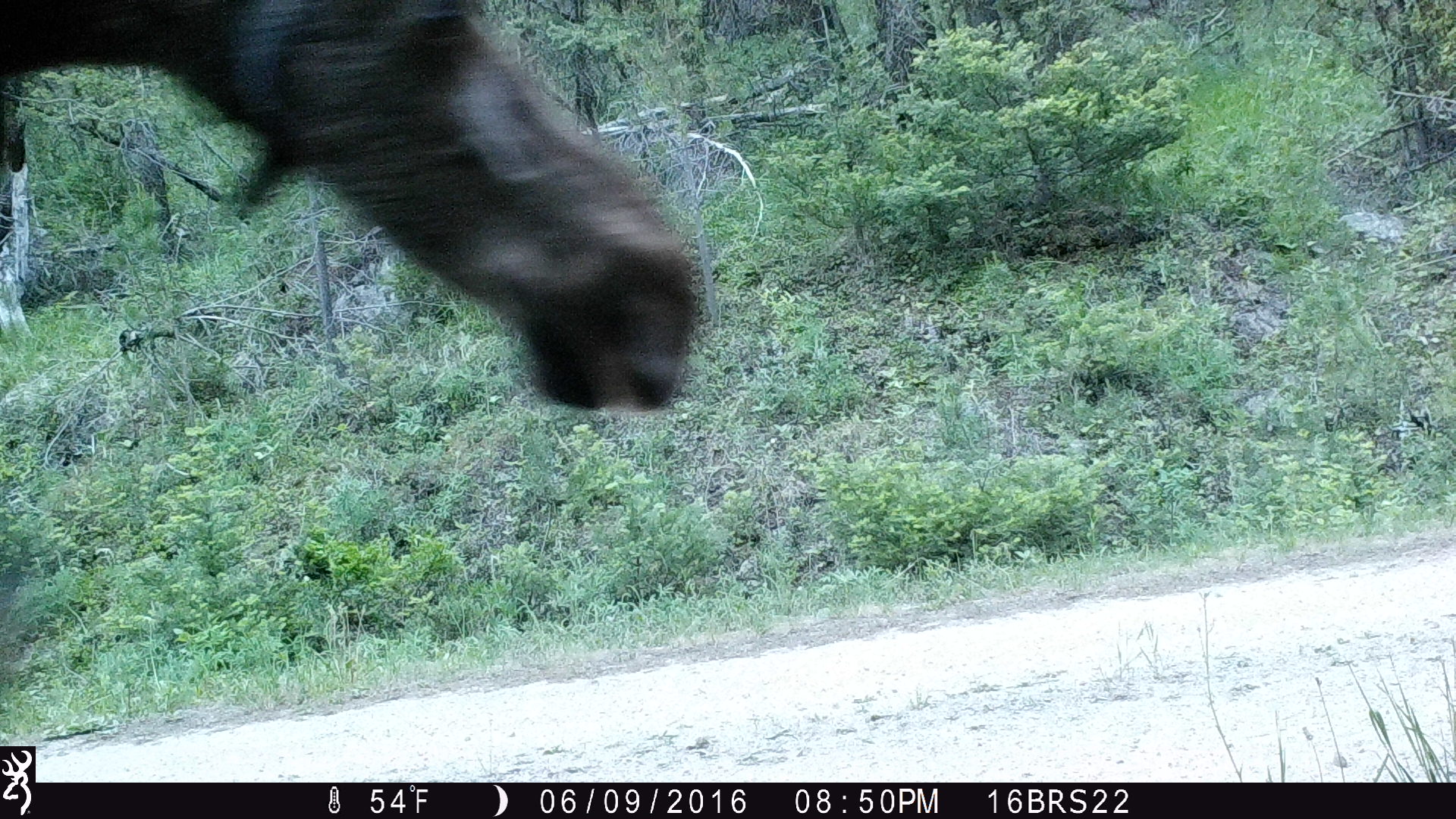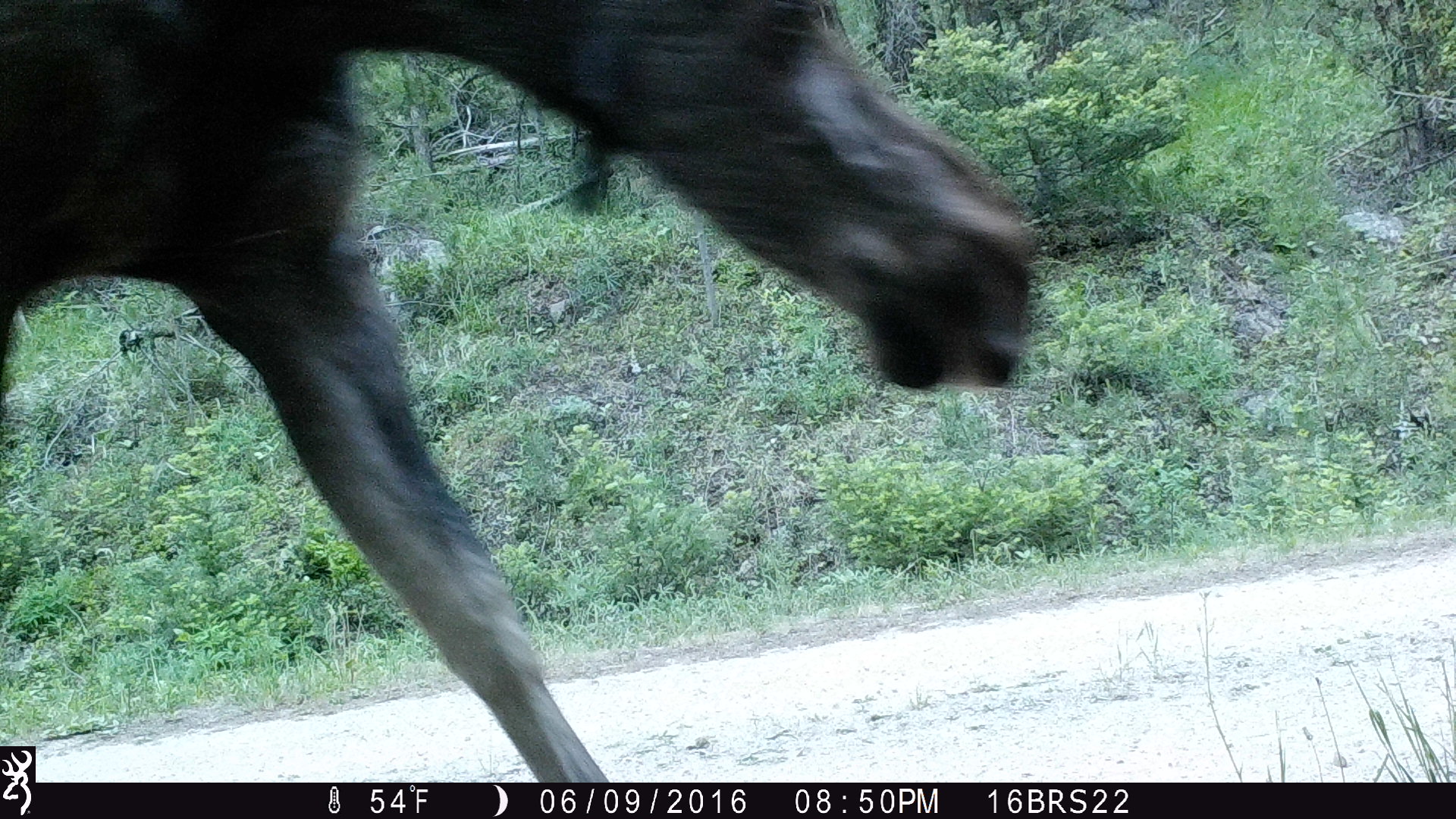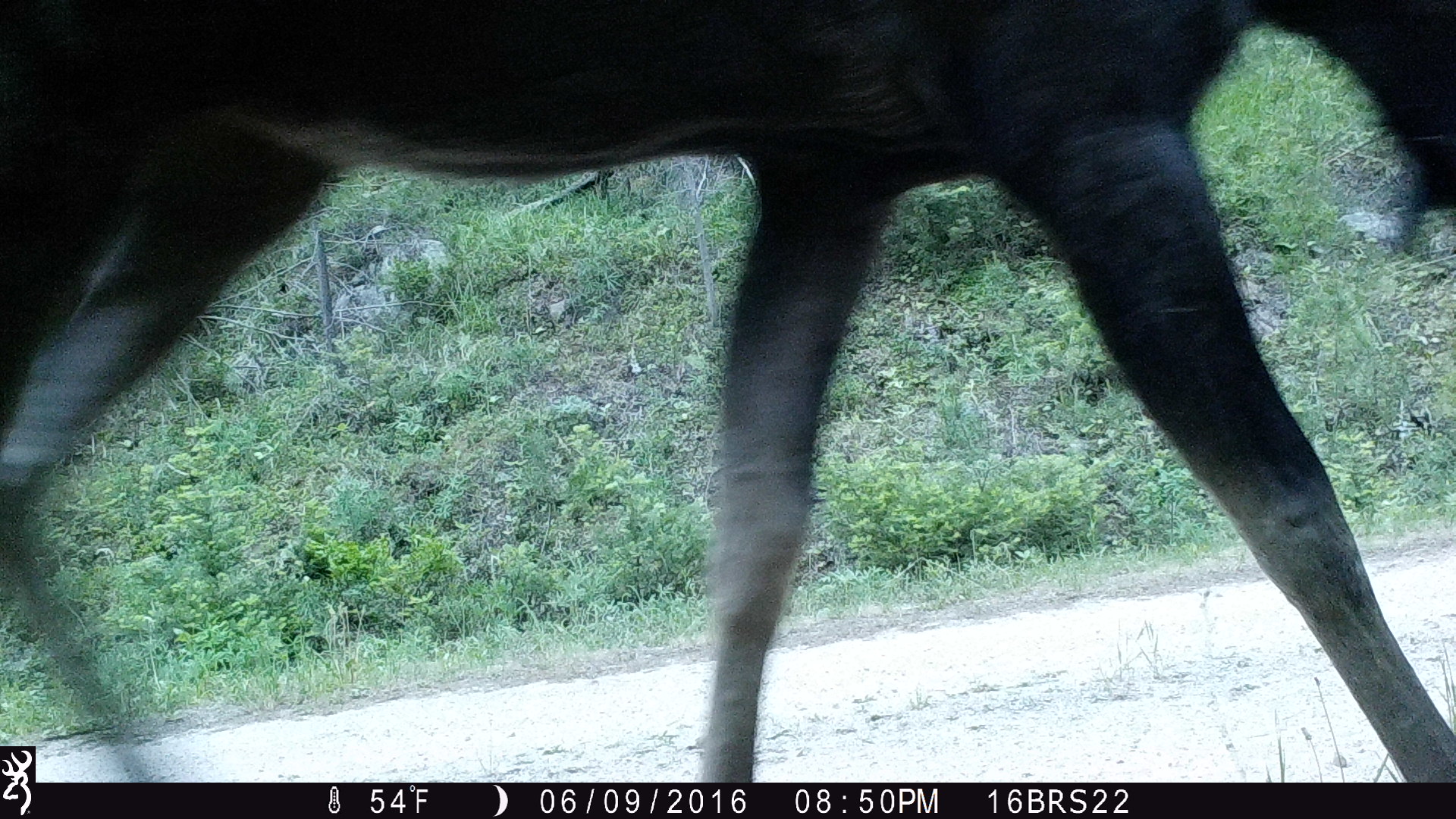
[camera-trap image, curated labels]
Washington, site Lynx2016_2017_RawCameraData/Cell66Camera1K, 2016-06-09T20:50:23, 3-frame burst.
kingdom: Animalia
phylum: Chordata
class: Mammalia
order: Artiodactyla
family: Cervidae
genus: Alces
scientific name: Alces alces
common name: moose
Alces alces (moose). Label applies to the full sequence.